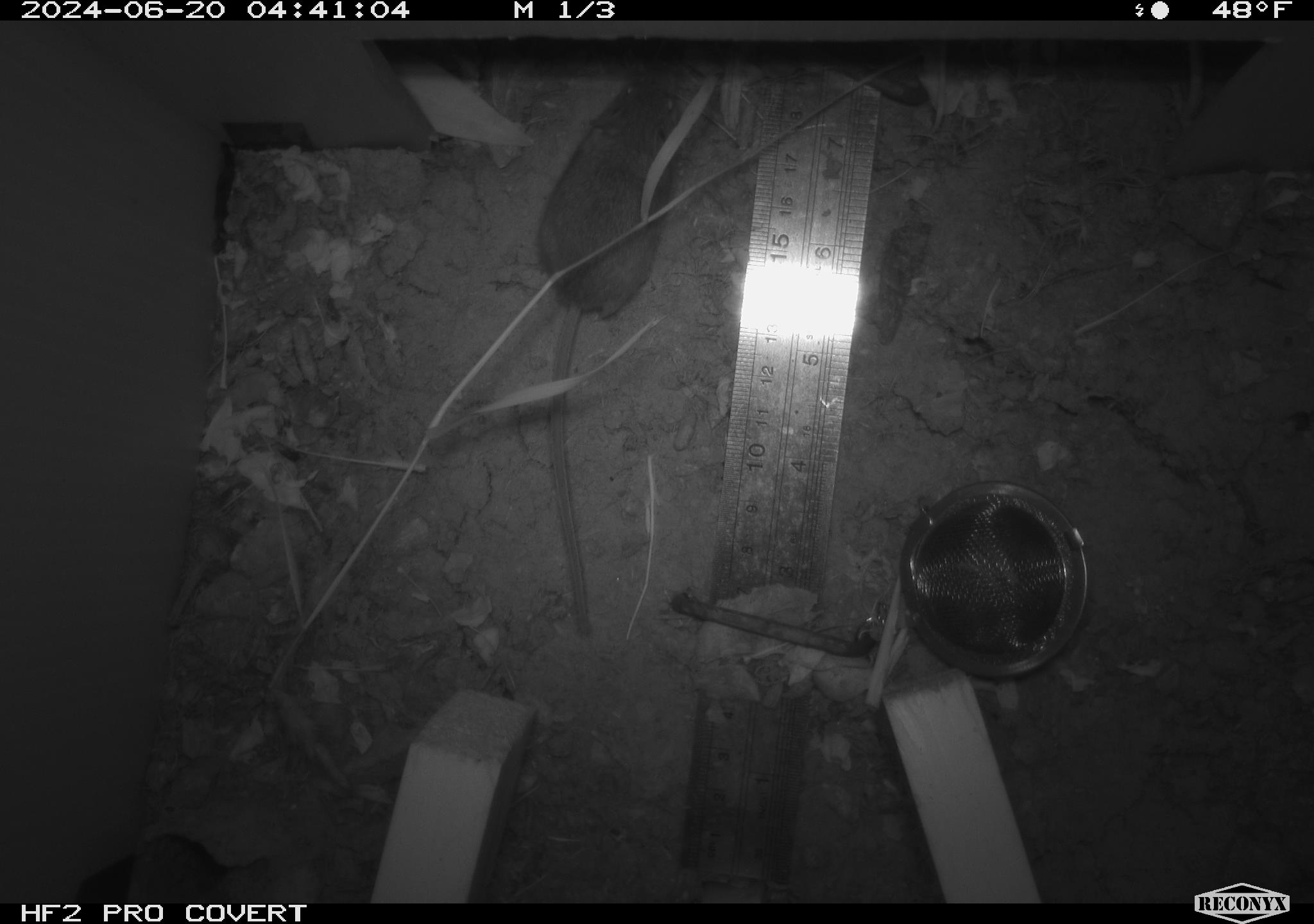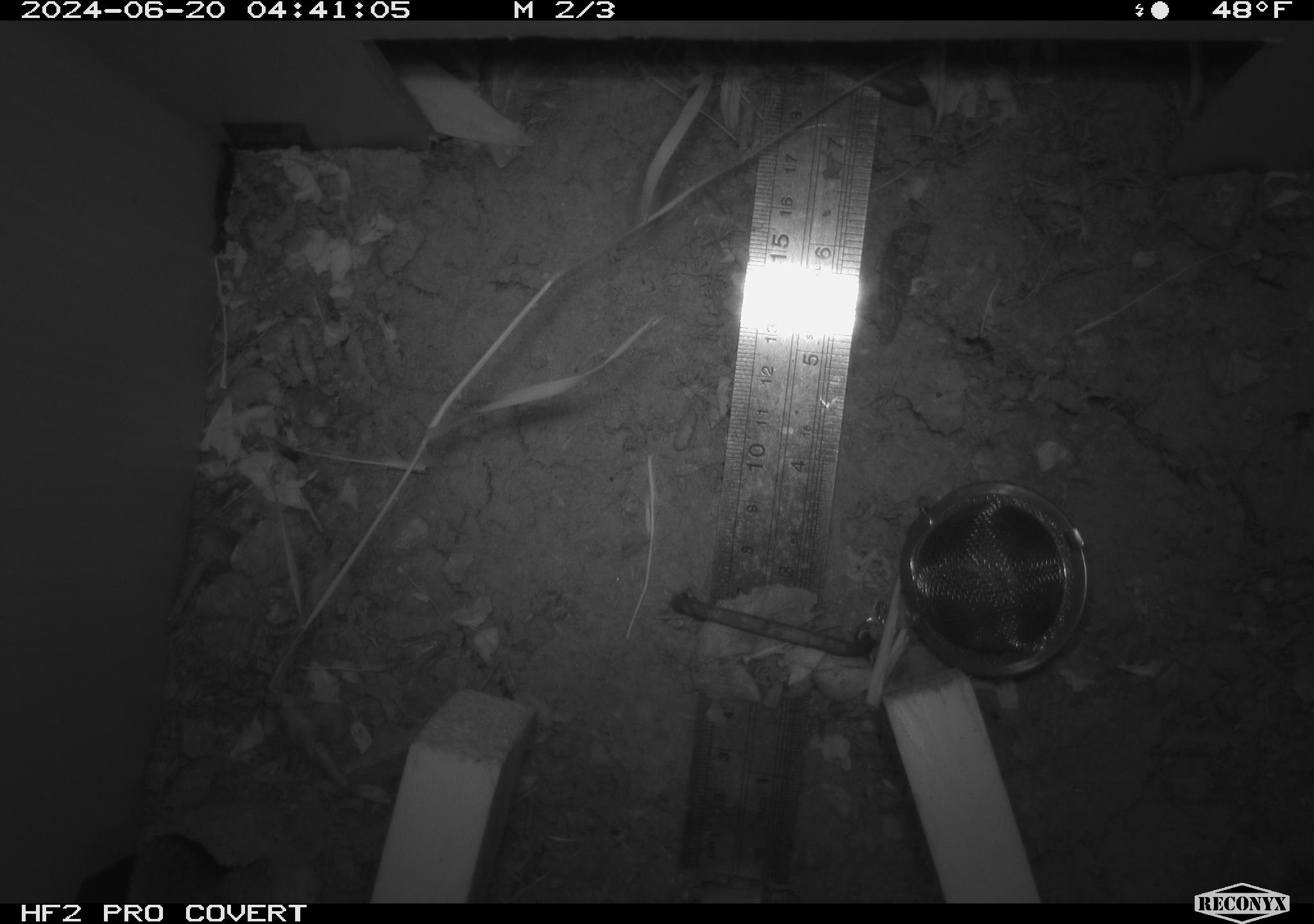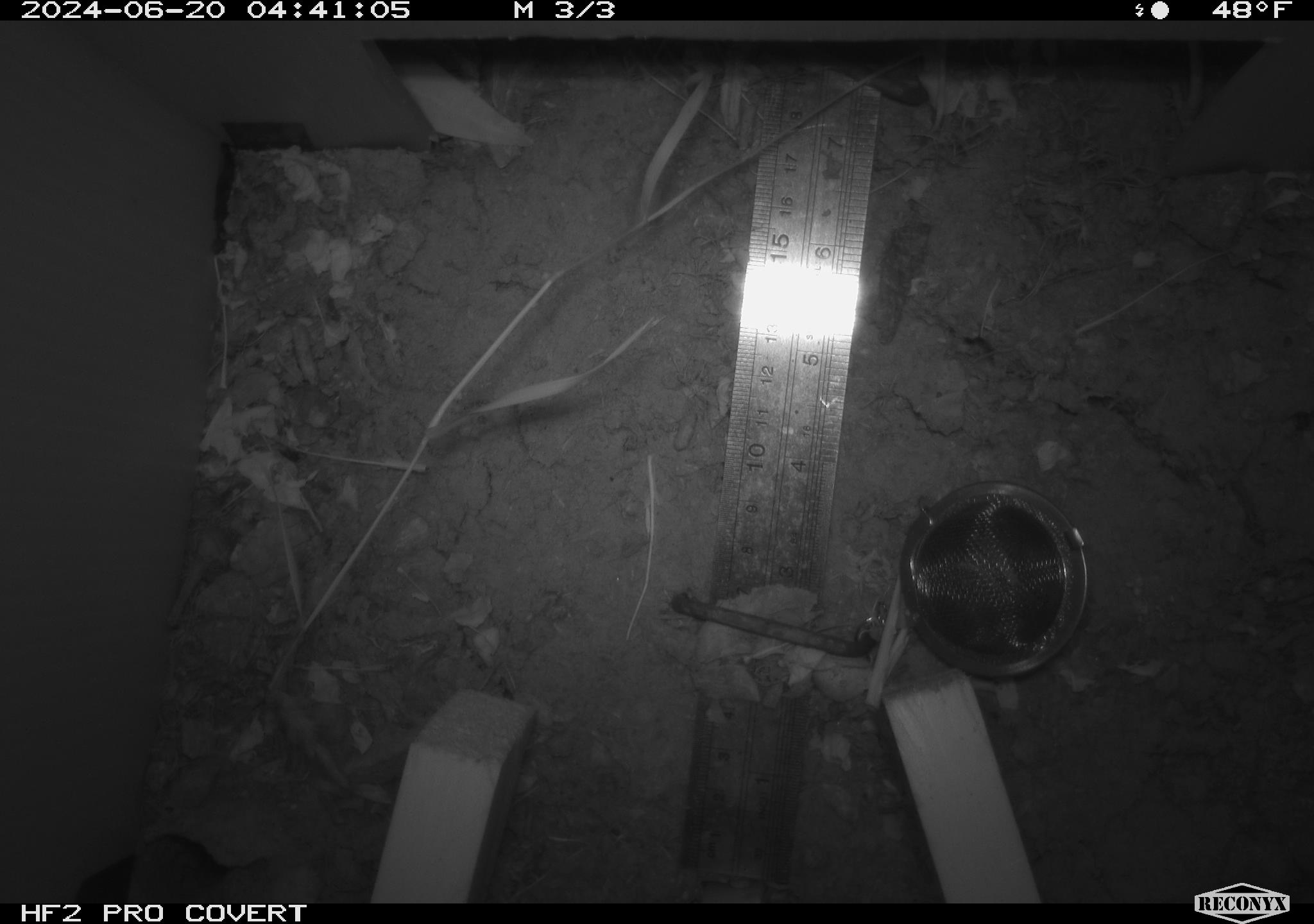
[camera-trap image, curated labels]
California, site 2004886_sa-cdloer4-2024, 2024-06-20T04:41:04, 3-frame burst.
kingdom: Animalia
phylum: Chordata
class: Mammalia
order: Rodentia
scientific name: Rodentia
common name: rodent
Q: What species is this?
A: Rodent (Rodentia).